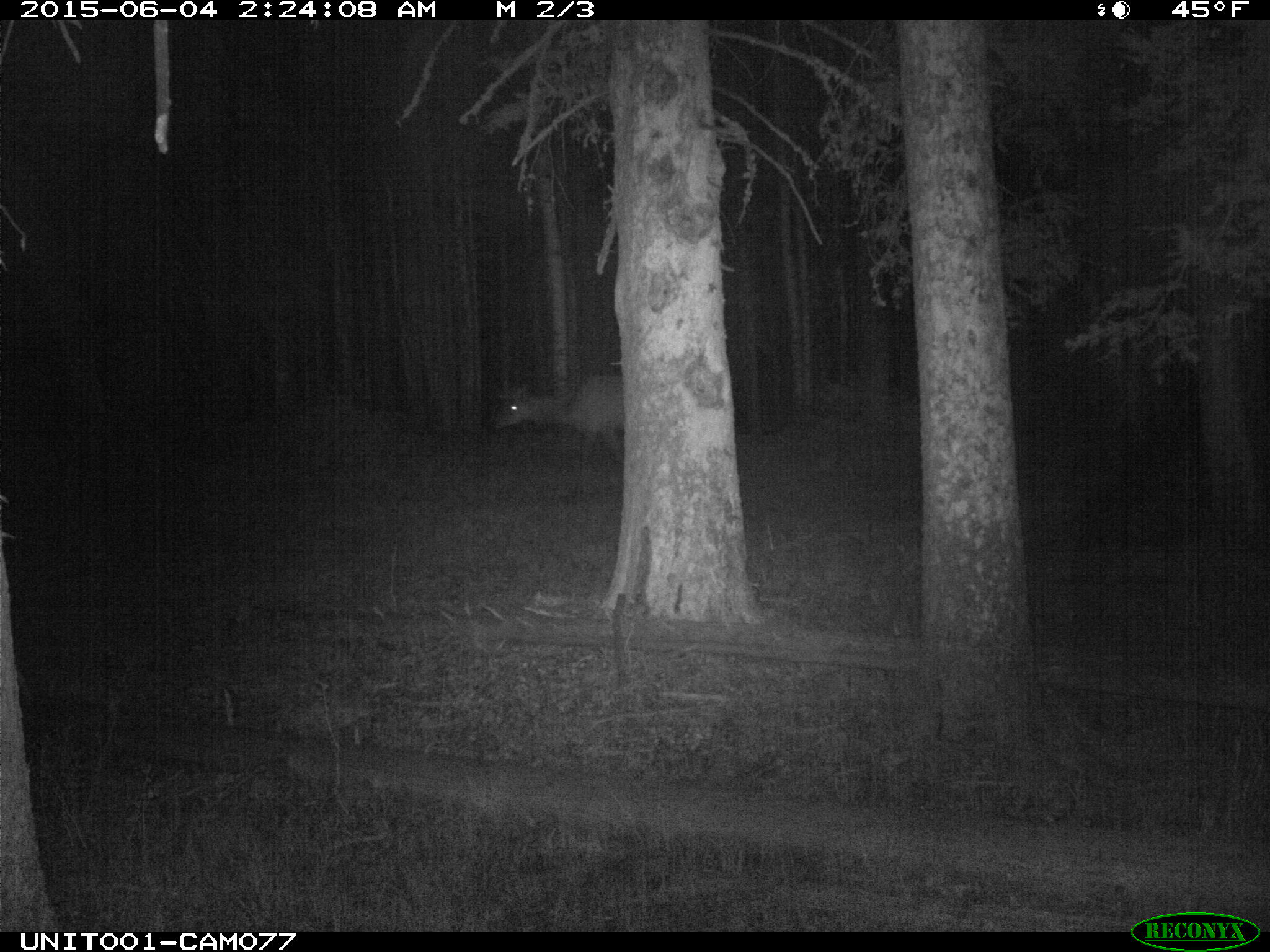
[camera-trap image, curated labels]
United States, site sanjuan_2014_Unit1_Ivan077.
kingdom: Animalia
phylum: Chordata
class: Mammalia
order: Artiodactyla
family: Cervidae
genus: Cervus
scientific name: Cervus elaphus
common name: red deer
Cervus elaphus (red deer).